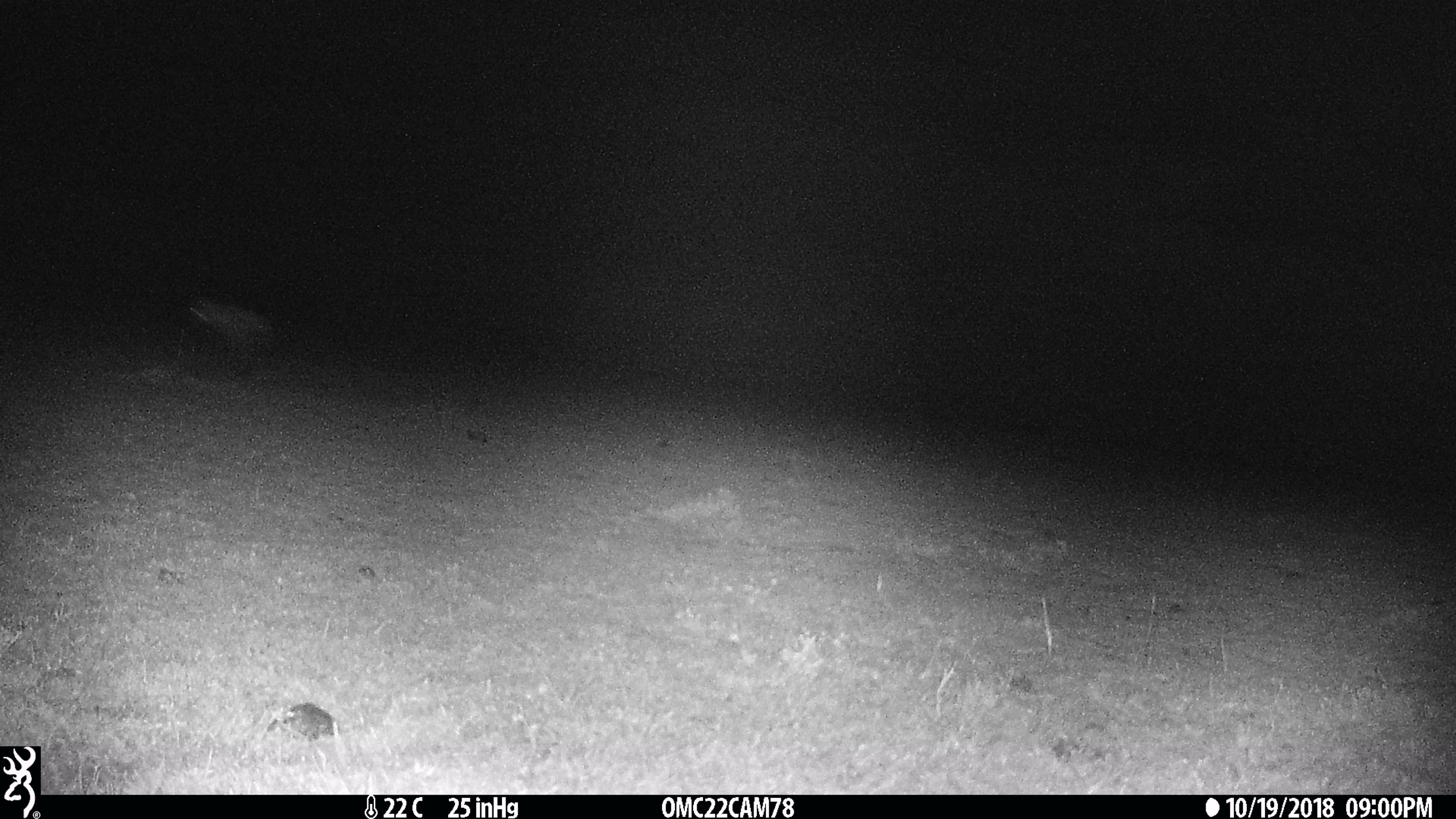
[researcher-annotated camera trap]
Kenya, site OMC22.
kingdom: Animalia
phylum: Chordata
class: Mammalia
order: Carnivora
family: Hyaenidae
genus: Crocuta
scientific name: Crocuta crocuta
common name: spotted hyena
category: hyena spotted